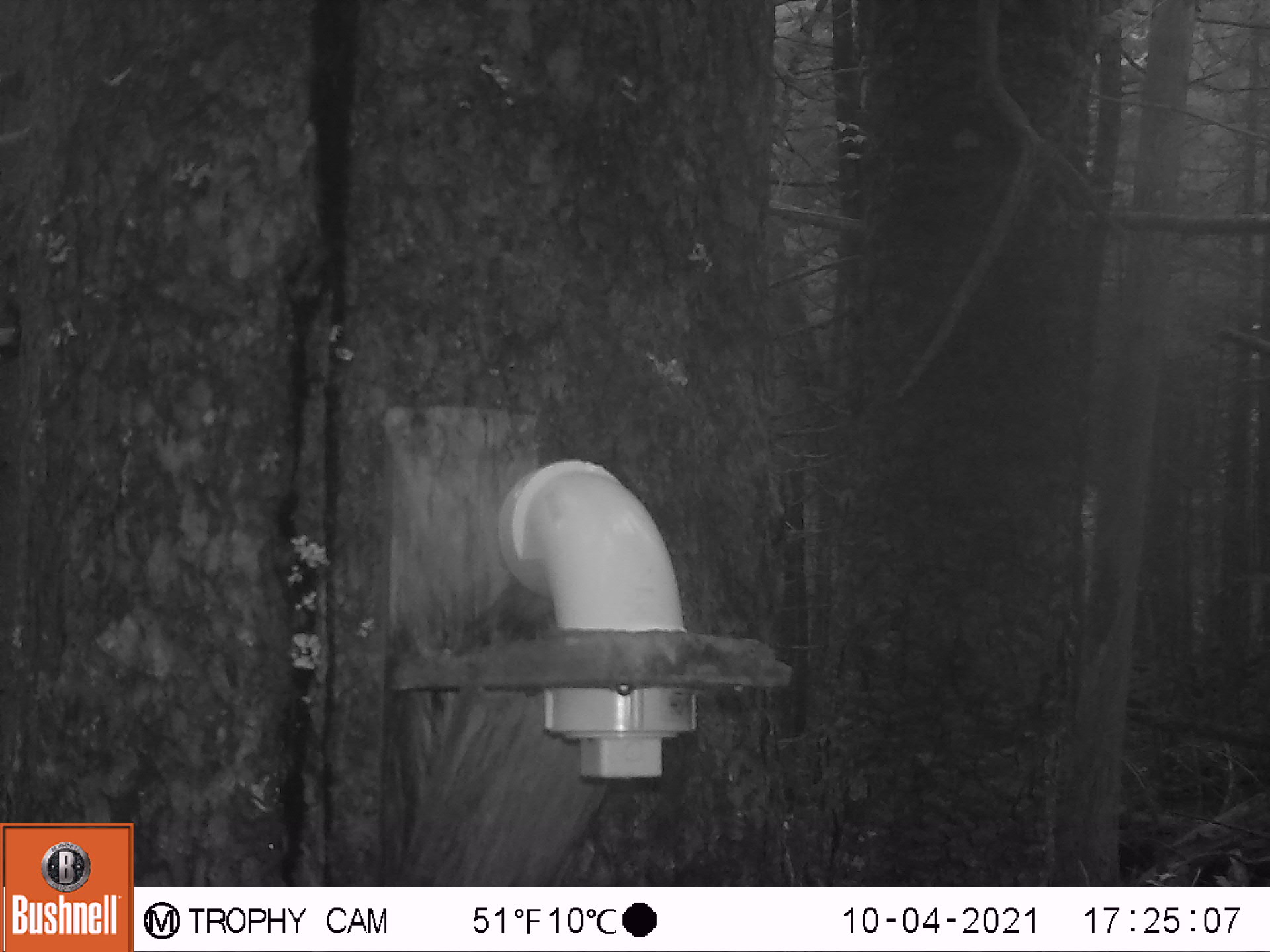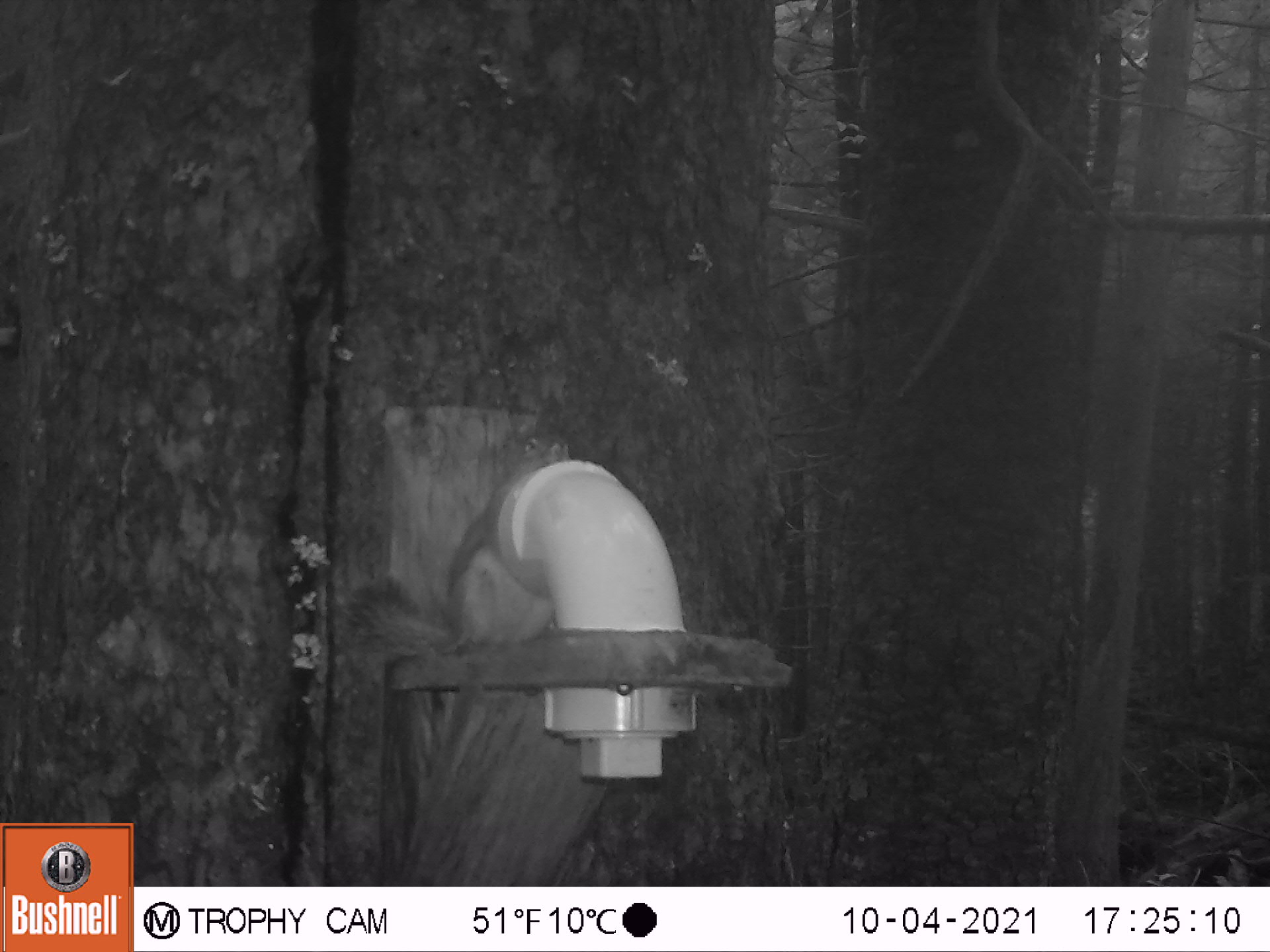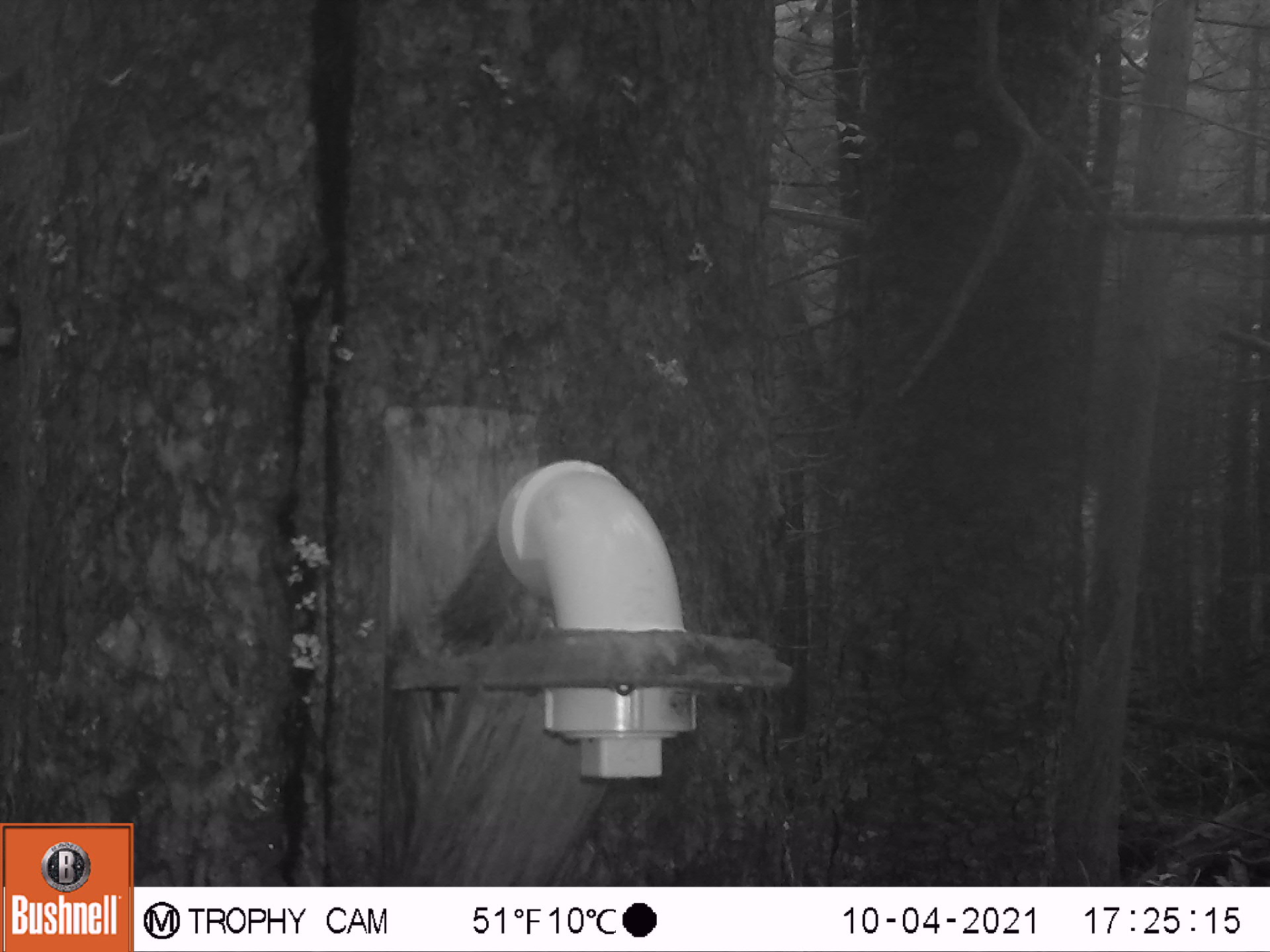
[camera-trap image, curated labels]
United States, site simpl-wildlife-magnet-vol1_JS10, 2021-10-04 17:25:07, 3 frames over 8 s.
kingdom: Animalia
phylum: Chordata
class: Mammalia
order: Rodentia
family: Sciuridae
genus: Tamiasciurus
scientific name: Tamiasciurus hudsonicus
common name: red squirrel